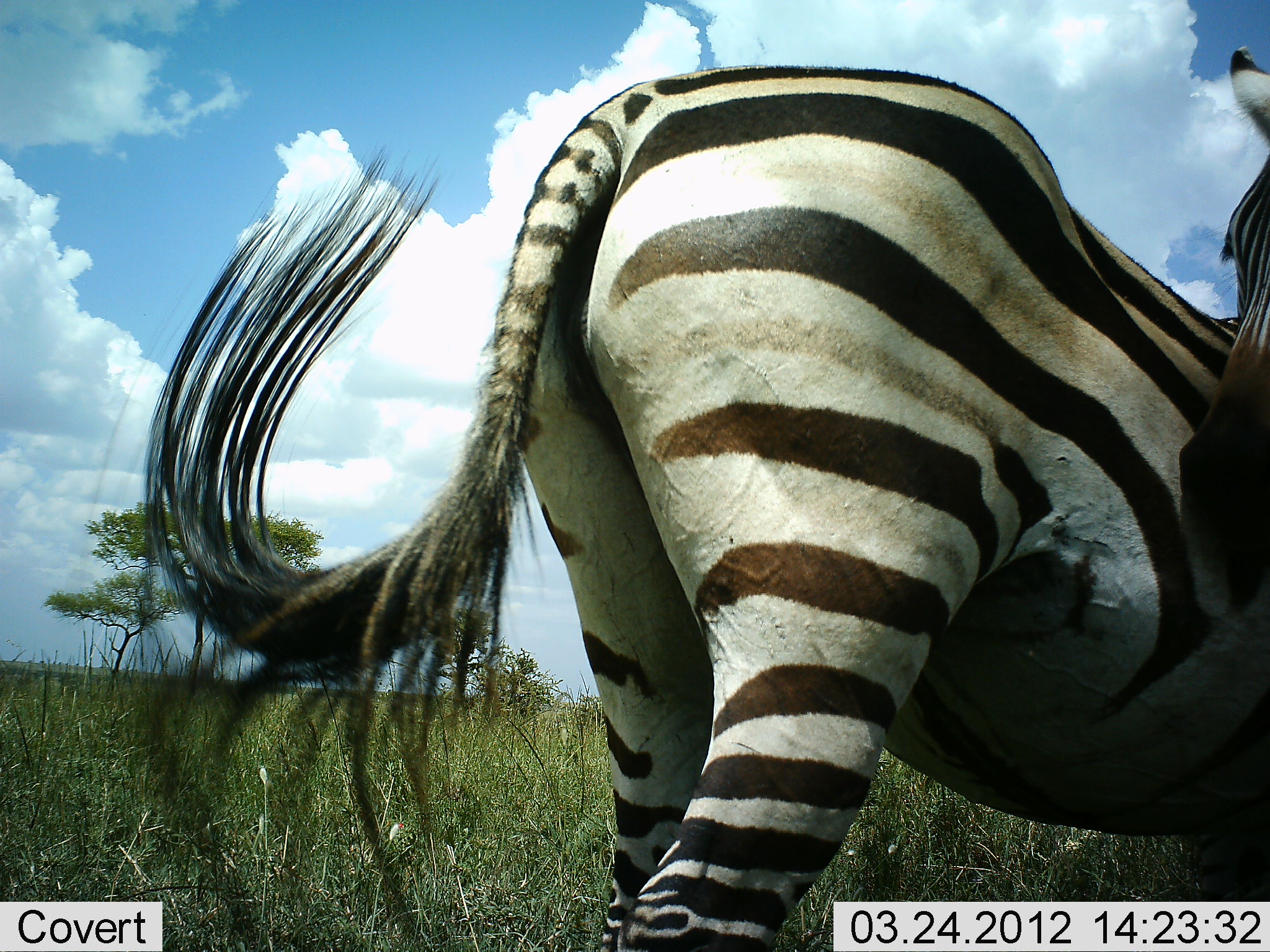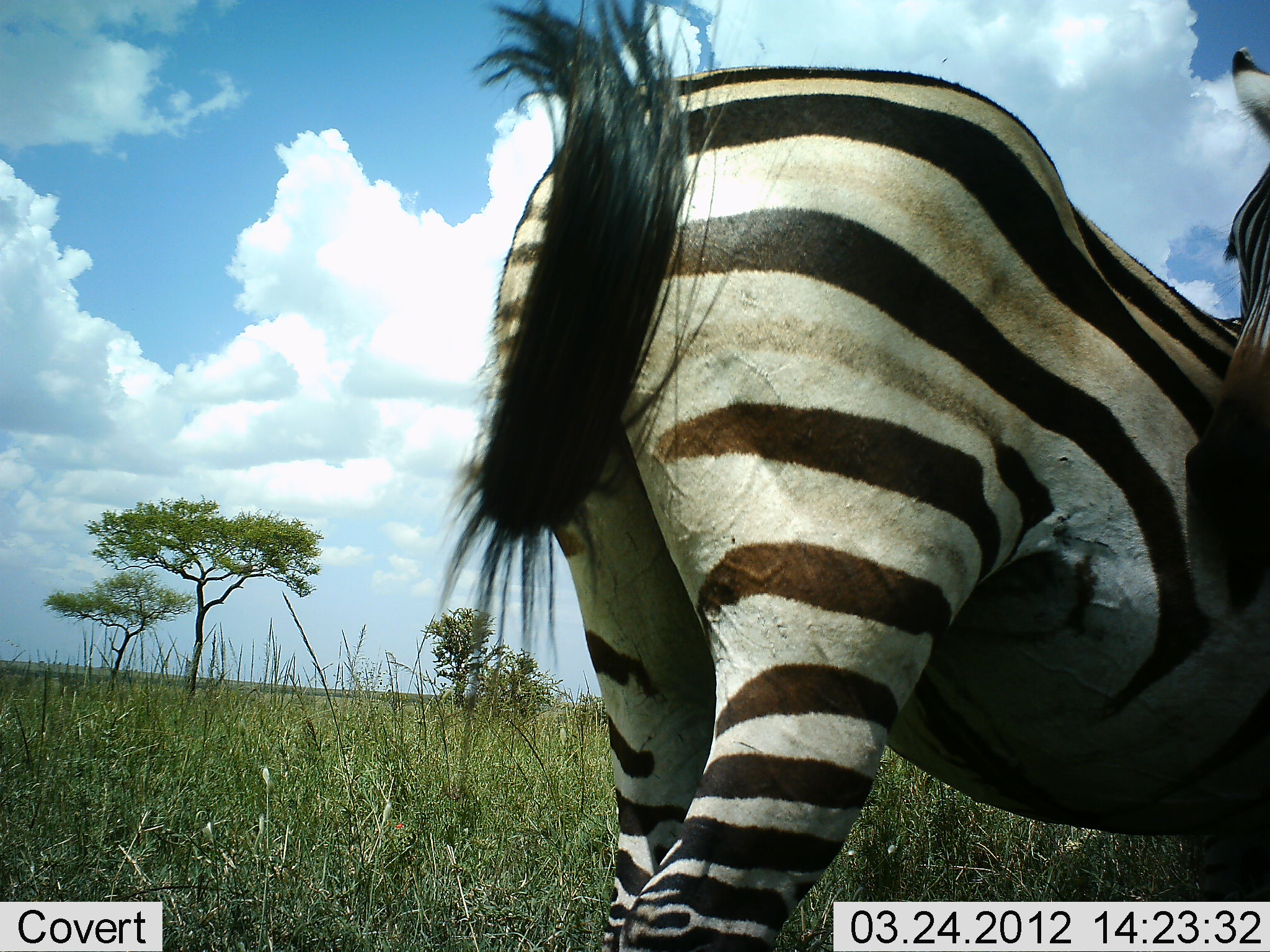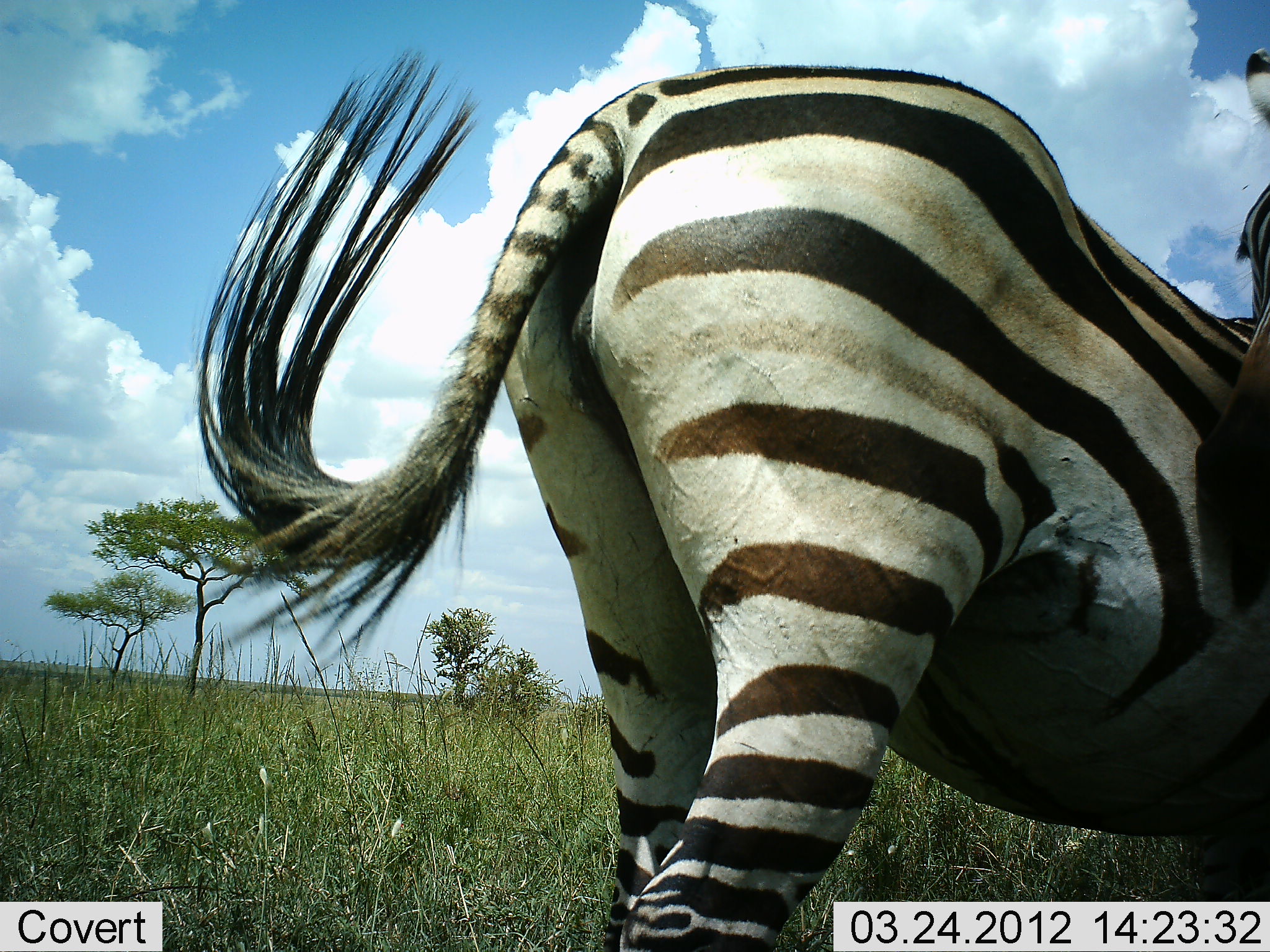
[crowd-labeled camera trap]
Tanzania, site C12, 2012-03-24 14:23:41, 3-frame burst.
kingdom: Animalia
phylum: Chordata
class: Mammalia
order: Perissodactyla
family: Equidae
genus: Equus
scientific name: Equus quagga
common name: plains zebra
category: zebra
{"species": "zebra (plains zebra) (Equus quagga)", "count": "2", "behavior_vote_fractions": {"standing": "93%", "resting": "7%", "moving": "7%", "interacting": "14%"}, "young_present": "0%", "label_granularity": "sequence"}